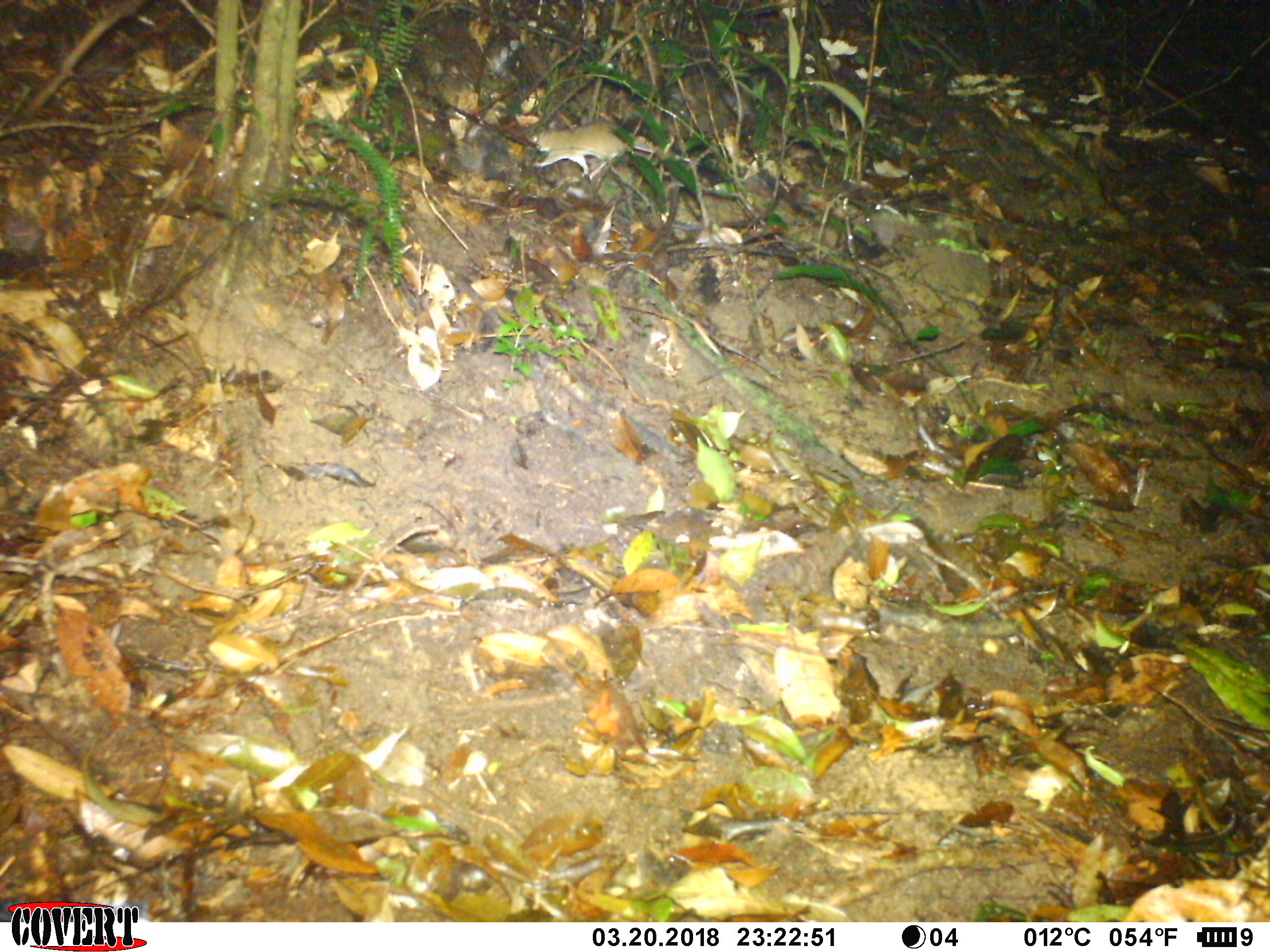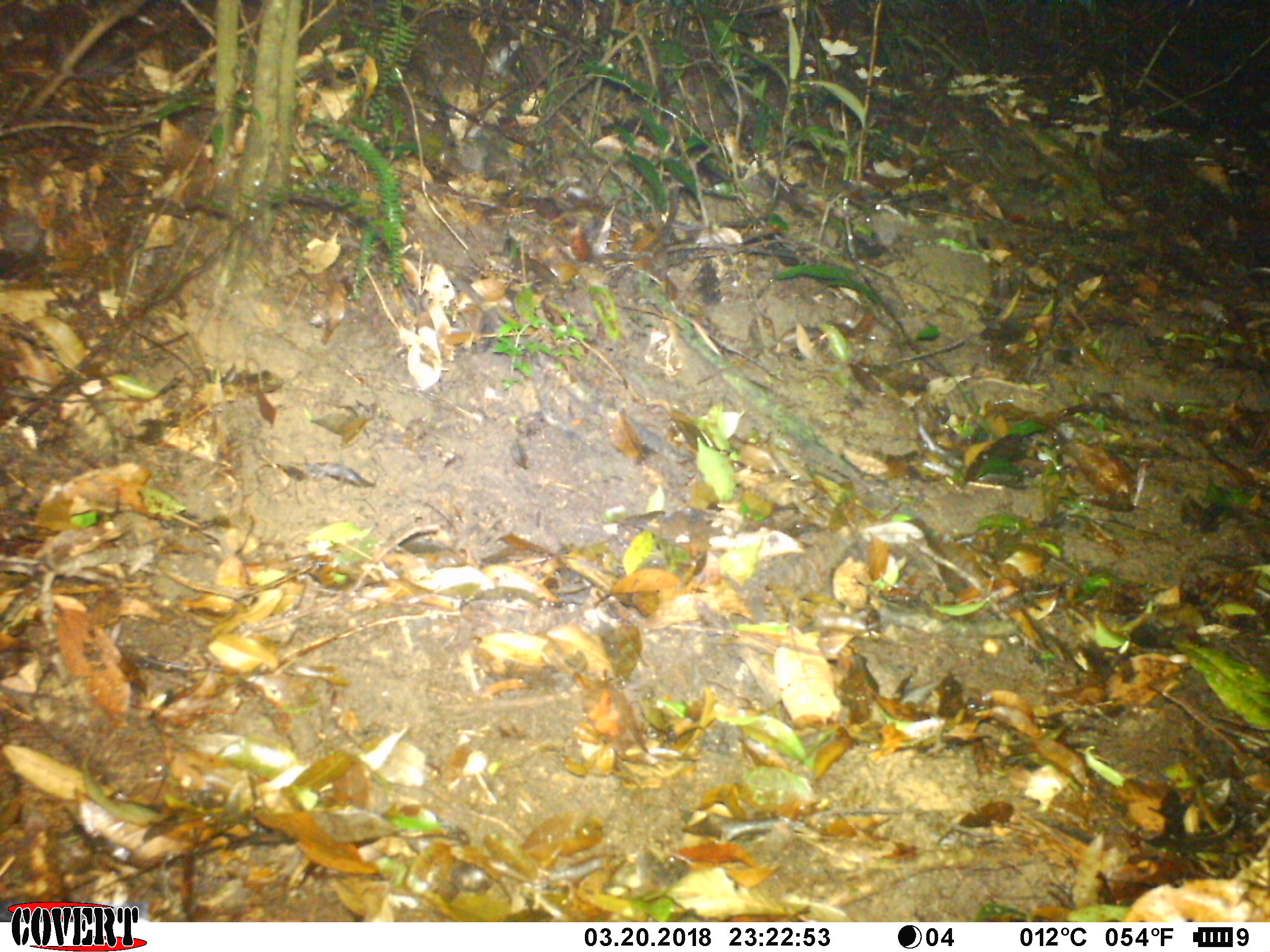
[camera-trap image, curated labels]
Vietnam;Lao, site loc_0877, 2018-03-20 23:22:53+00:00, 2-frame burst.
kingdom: Animalia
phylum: Chordata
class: Mammalia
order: Rodentia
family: Muridae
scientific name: Muridae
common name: old-world mice and rats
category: unidentified murid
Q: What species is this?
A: Unidentified murid (old-world mice and rats) (Muridae).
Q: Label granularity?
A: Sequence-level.